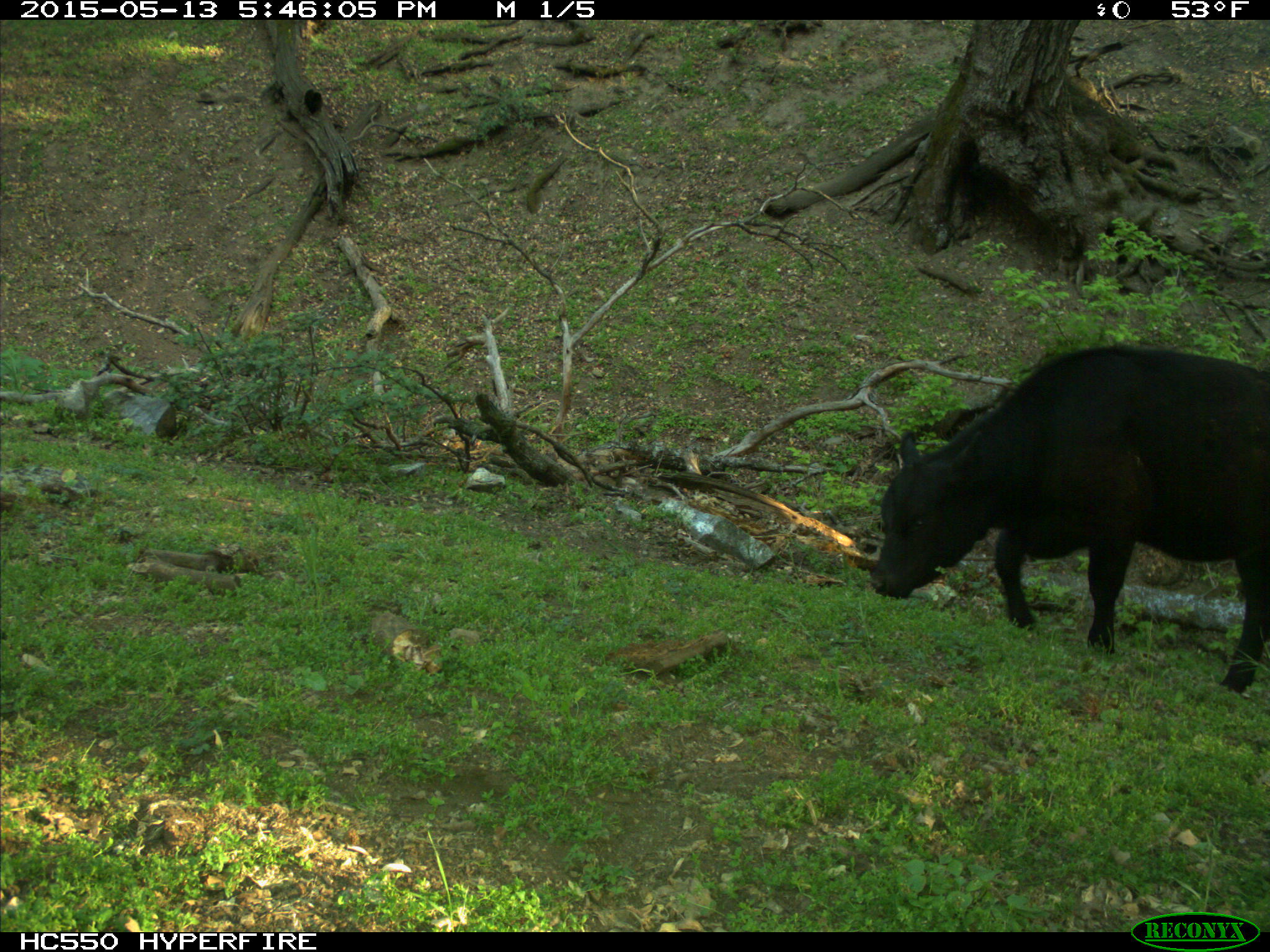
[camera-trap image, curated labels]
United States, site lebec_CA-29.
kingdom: Animalia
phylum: Chordata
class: Mammalia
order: Artiodactyla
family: Bovidae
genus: Bos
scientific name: Bos taurus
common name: domestic cow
Bos taurus (domestic cow).